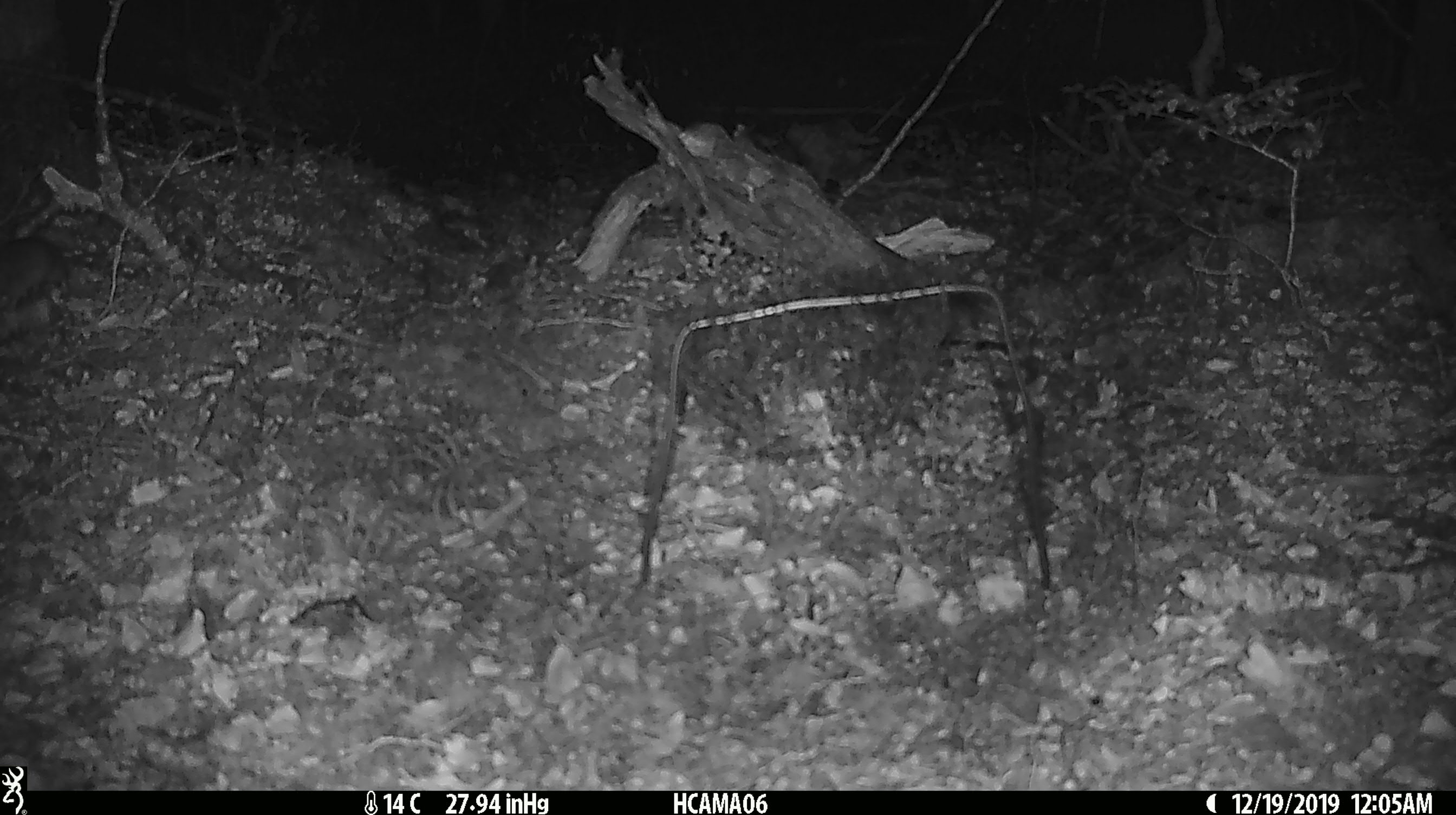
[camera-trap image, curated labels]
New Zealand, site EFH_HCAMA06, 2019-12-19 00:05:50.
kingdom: Animalia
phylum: Chordata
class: Mammalia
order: Rodentia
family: Muridae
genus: Mus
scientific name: Mus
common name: mouse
Mouse (Mus).